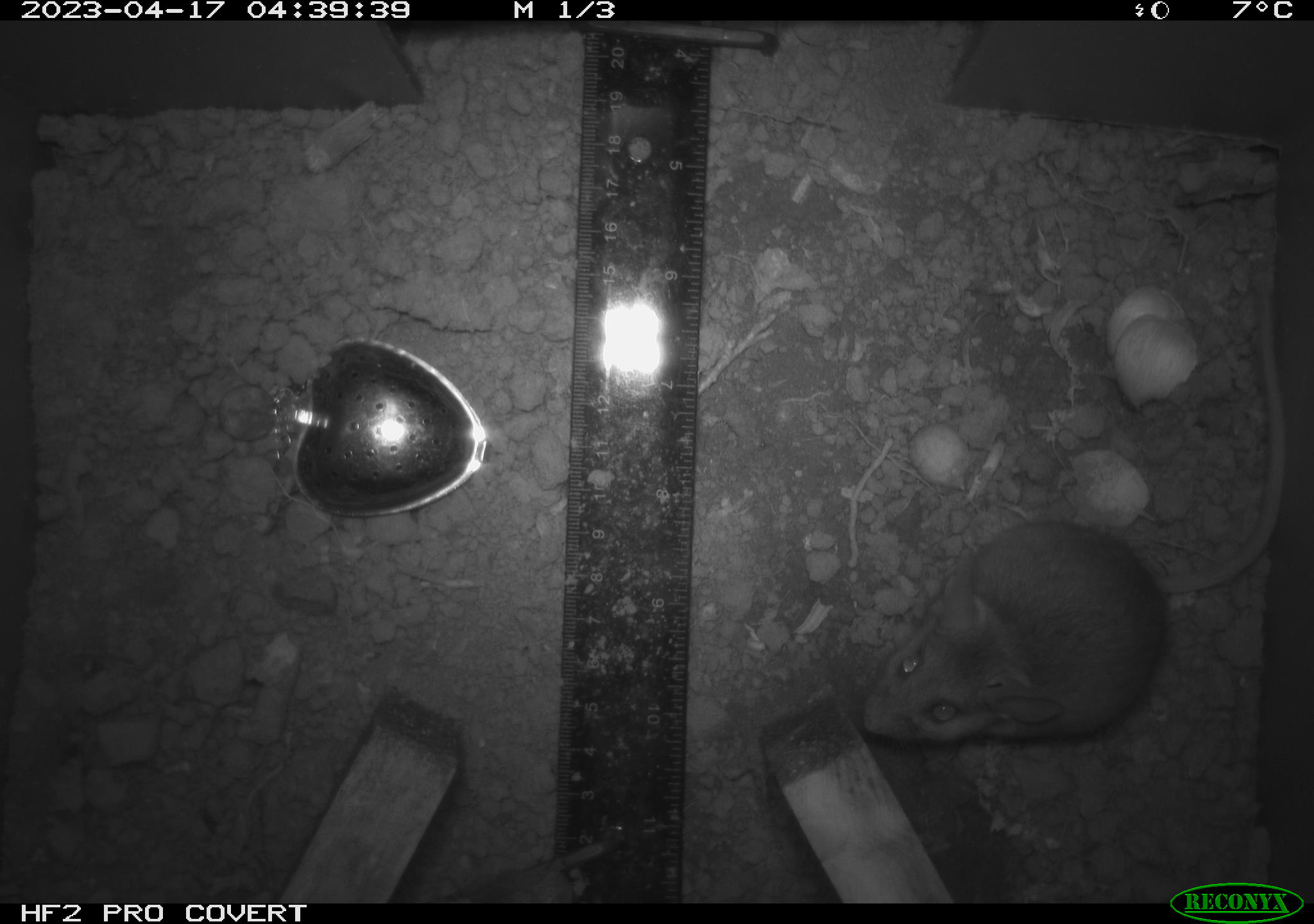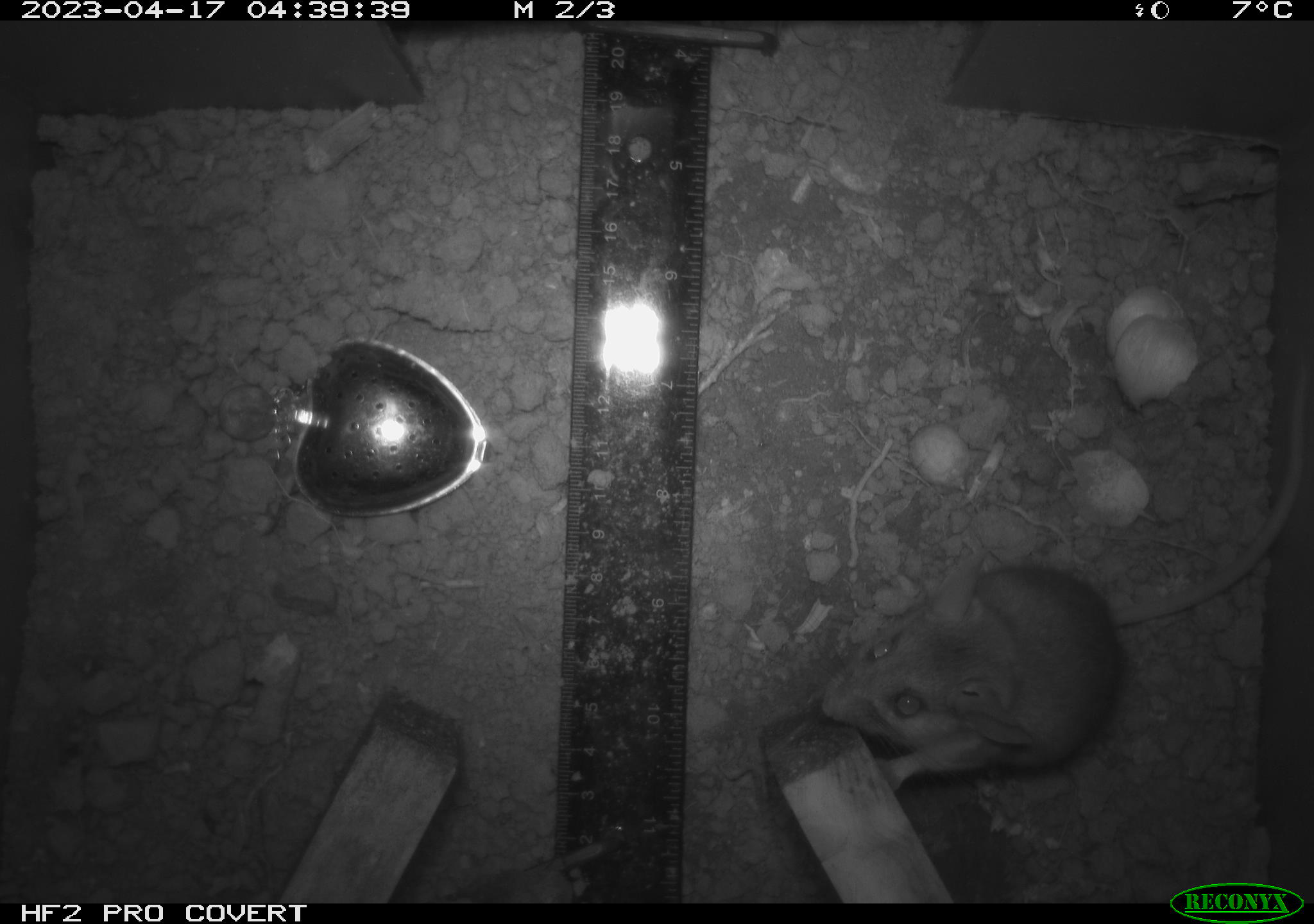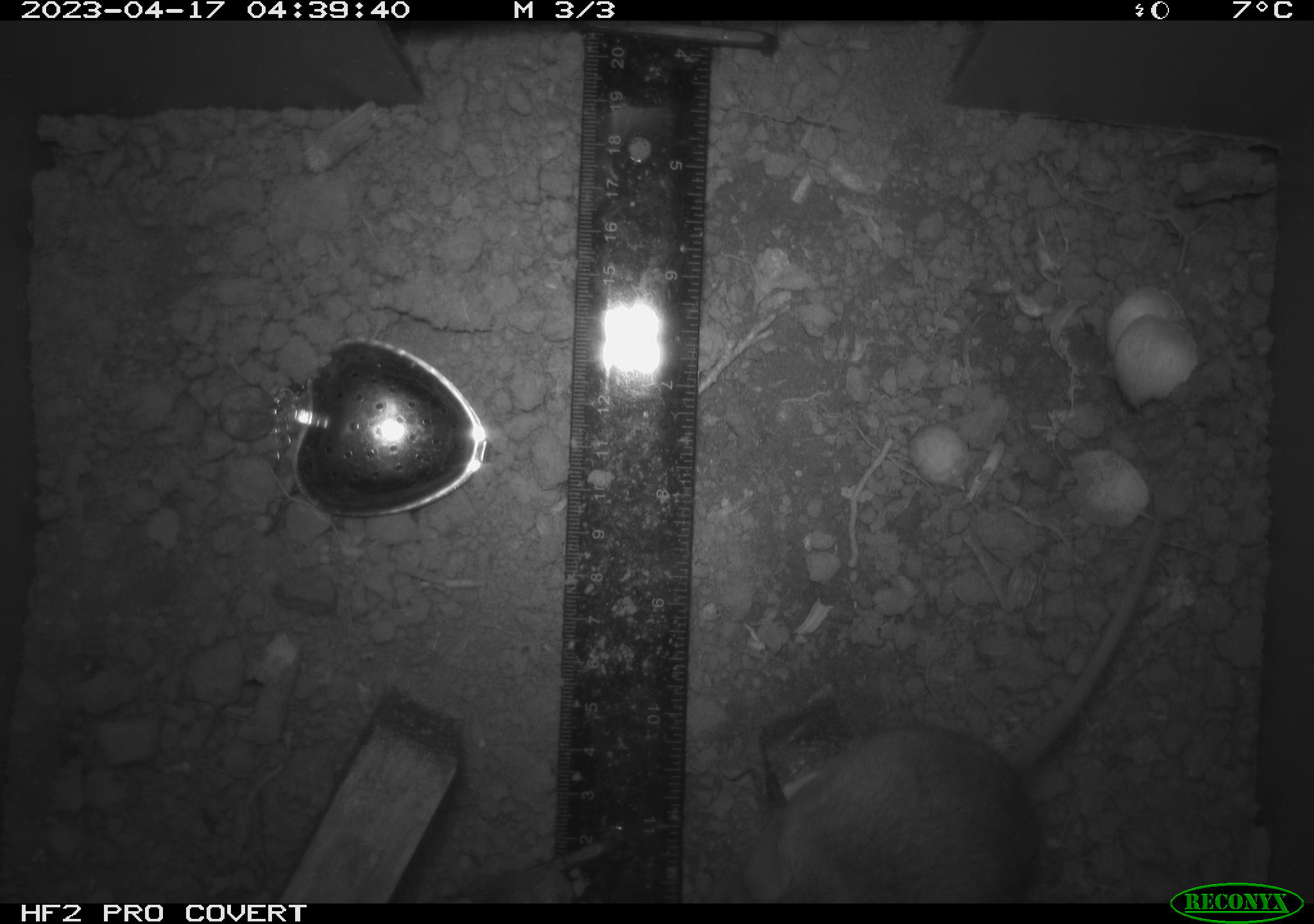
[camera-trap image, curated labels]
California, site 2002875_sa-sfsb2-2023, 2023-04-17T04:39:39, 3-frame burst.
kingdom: Animalia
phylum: Chordata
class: Mammalia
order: Rodentia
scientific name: Rodentia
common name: mouse species